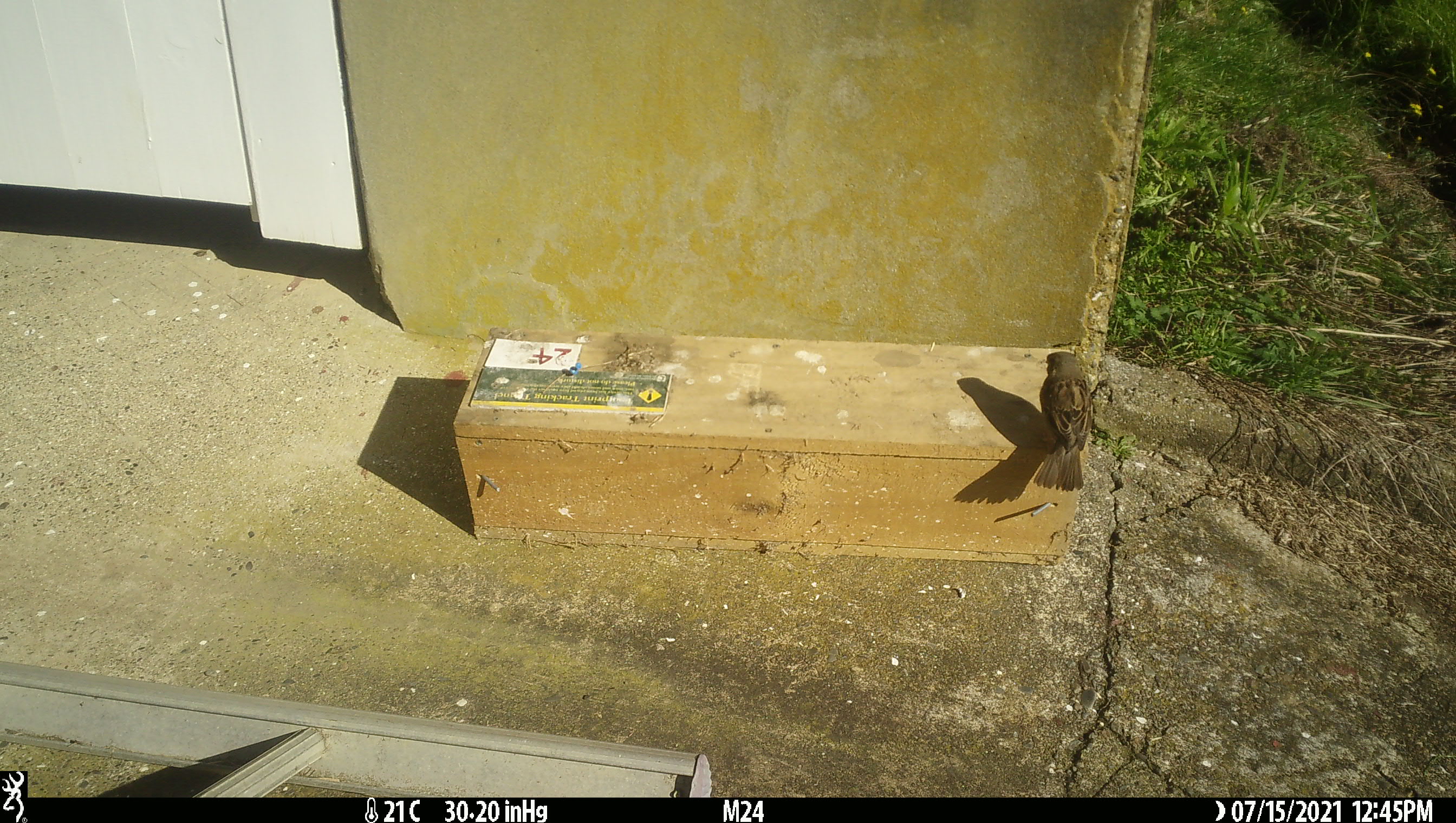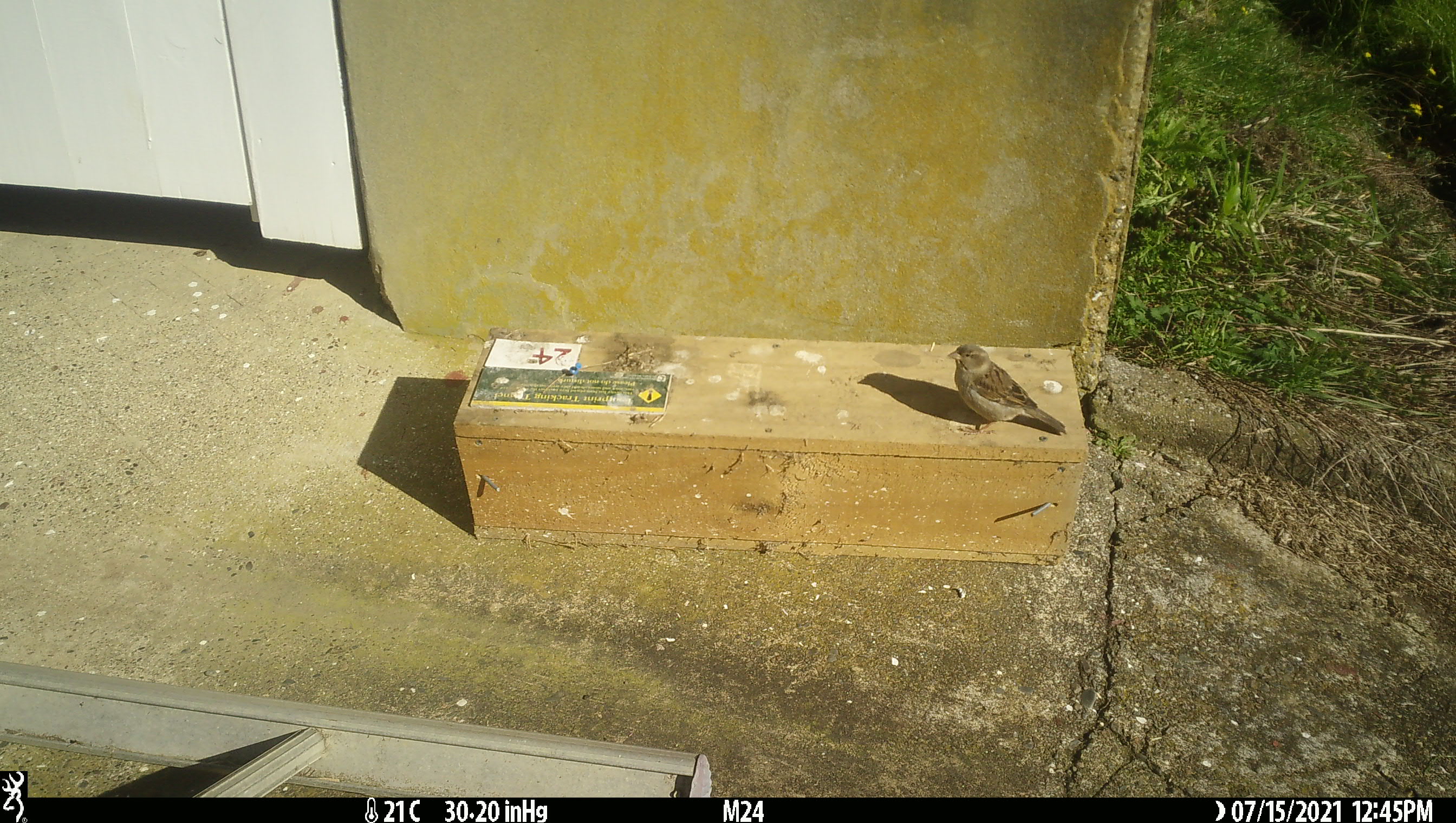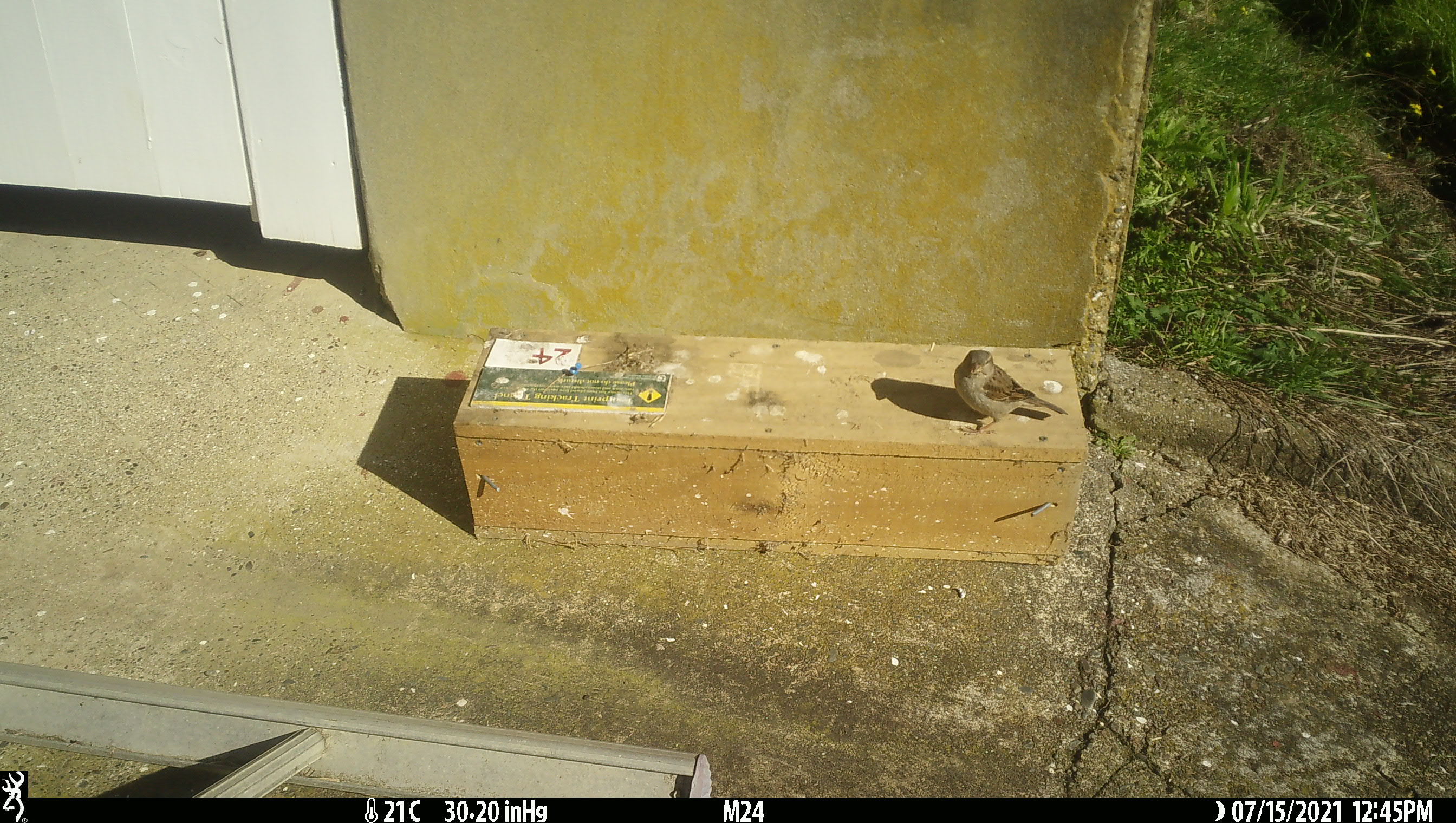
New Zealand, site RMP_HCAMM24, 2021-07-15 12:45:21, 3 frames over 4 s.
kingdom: Animalia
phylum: Chordata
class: Aves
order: Passeriformes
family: Passeridae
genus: Passer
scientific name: Passer domesticus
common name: house sparrow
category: sparrow